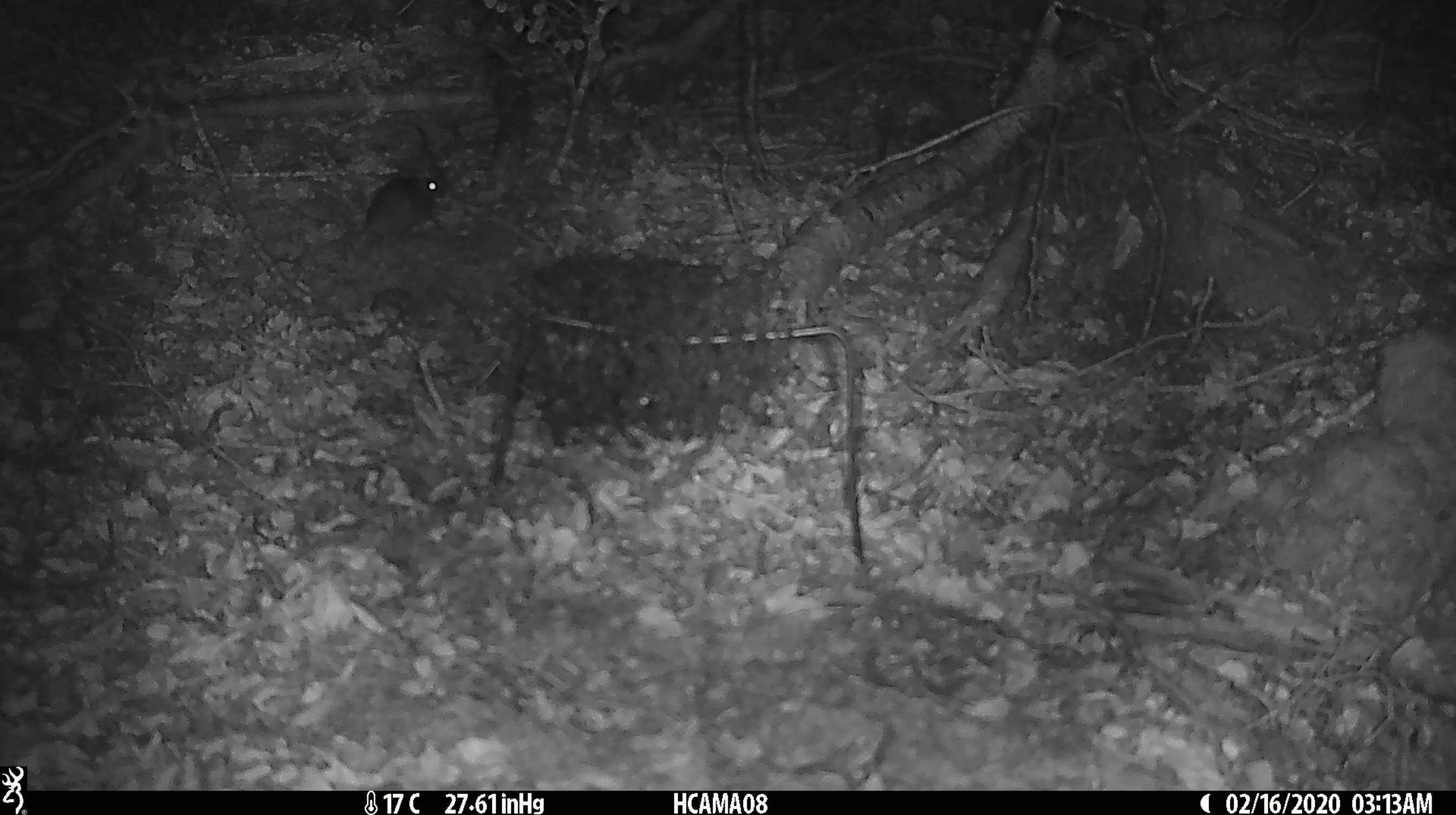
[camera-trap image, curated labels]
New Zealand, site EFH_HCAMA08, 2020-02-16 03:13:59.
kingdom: Animalia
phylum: Chordata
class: Mammalia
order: Rodentia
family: Muridae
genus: Mus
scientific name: Mus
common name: mouse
Mouse (Mus).